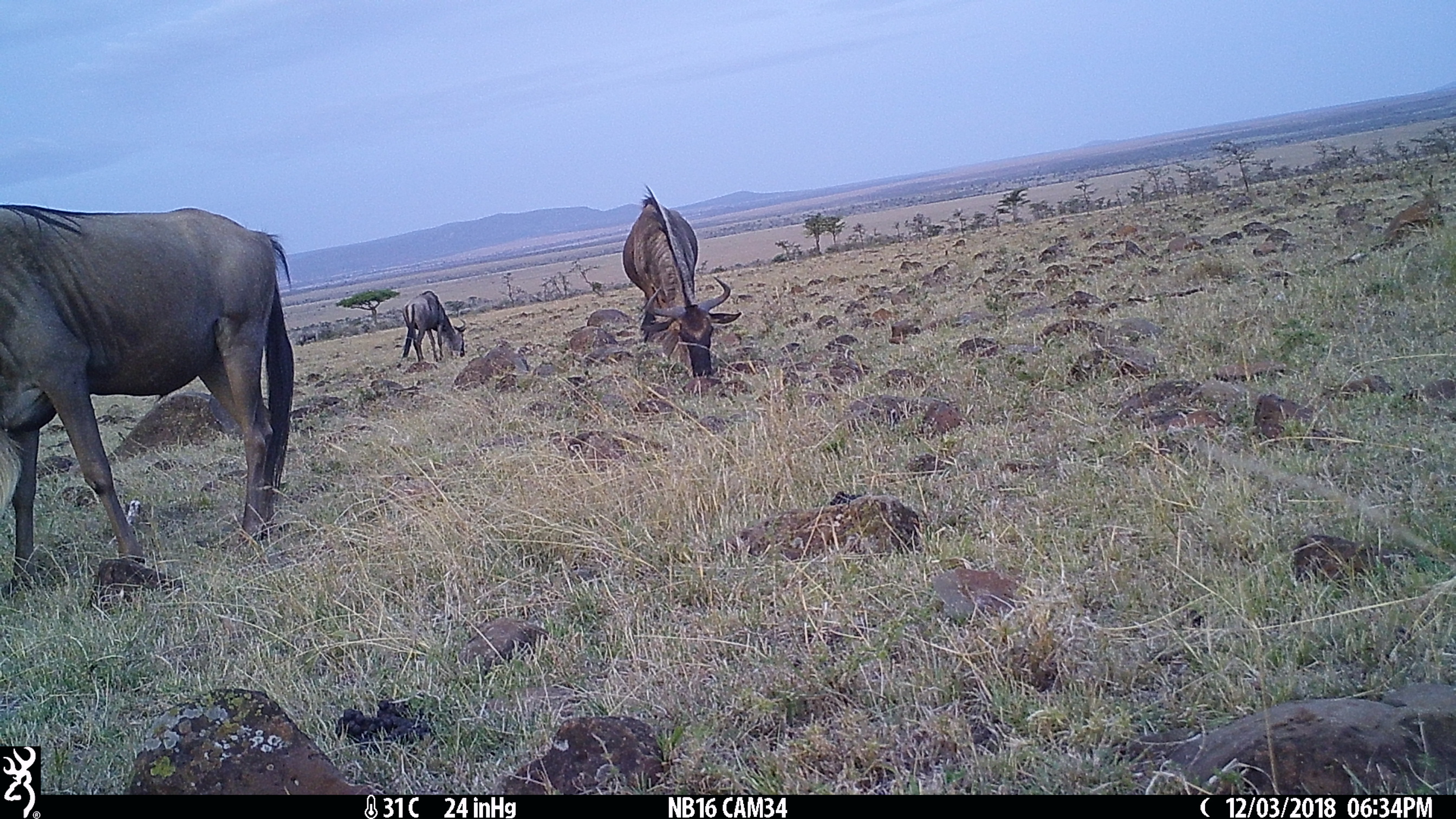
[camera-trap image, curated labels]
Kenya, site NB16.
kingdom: Animalia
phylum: Chordata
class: Mammalia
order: Artiodactyla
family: Bovidae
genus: Connochaetes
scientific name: Connochaetes taurinus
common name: blue wildebeest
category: wildebeest